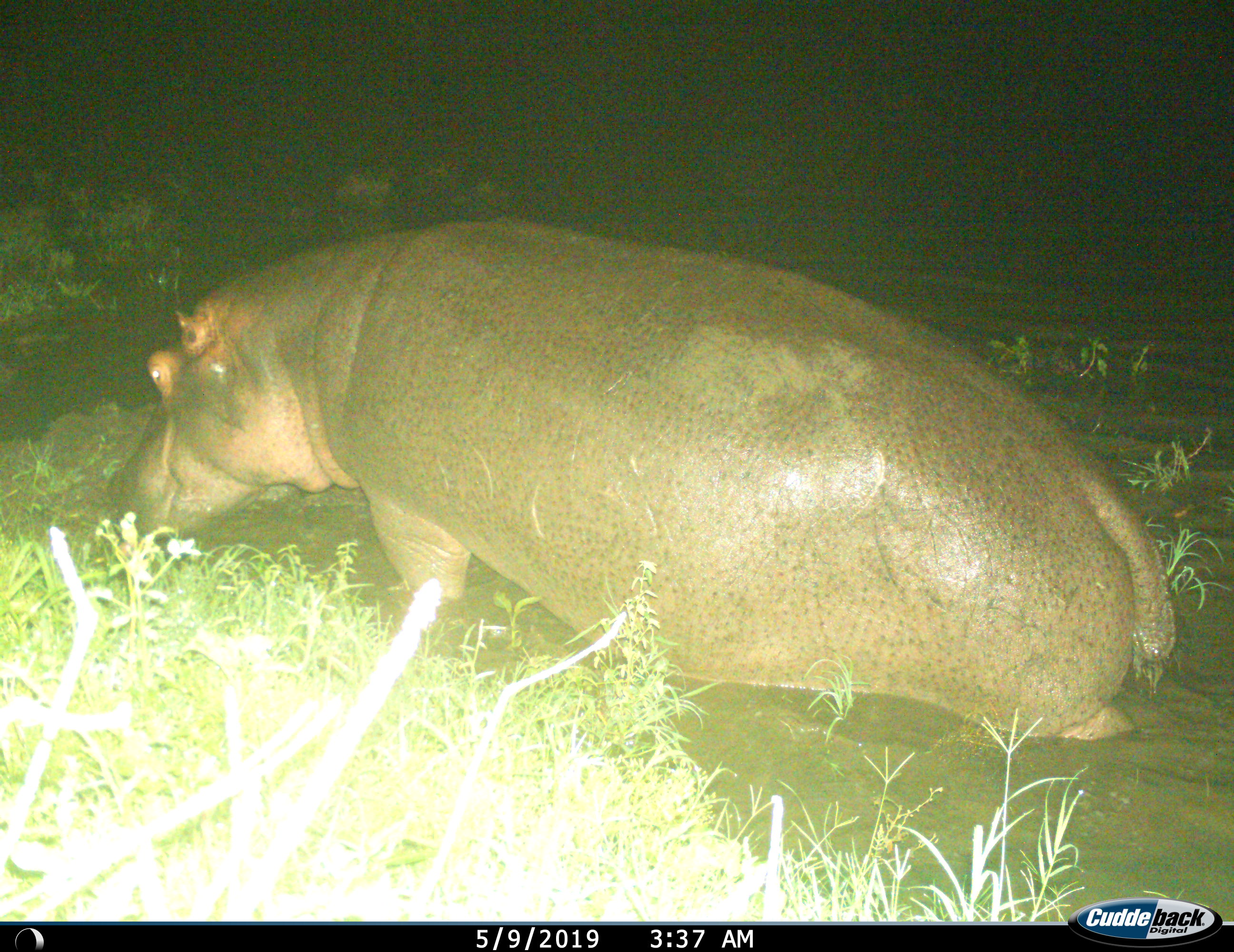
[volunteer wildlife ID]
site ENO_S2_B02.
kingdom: Animalia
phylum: Chordata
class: Mammalia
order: Artiodactyla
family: Hippopotamidae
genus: Hippopotamus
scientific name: Hippopotamus amphibius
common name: hippopotamus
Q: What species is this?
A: Hippopotamus (Hippopotamus amphibius).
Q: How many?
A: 1.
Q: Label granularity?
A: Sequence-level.